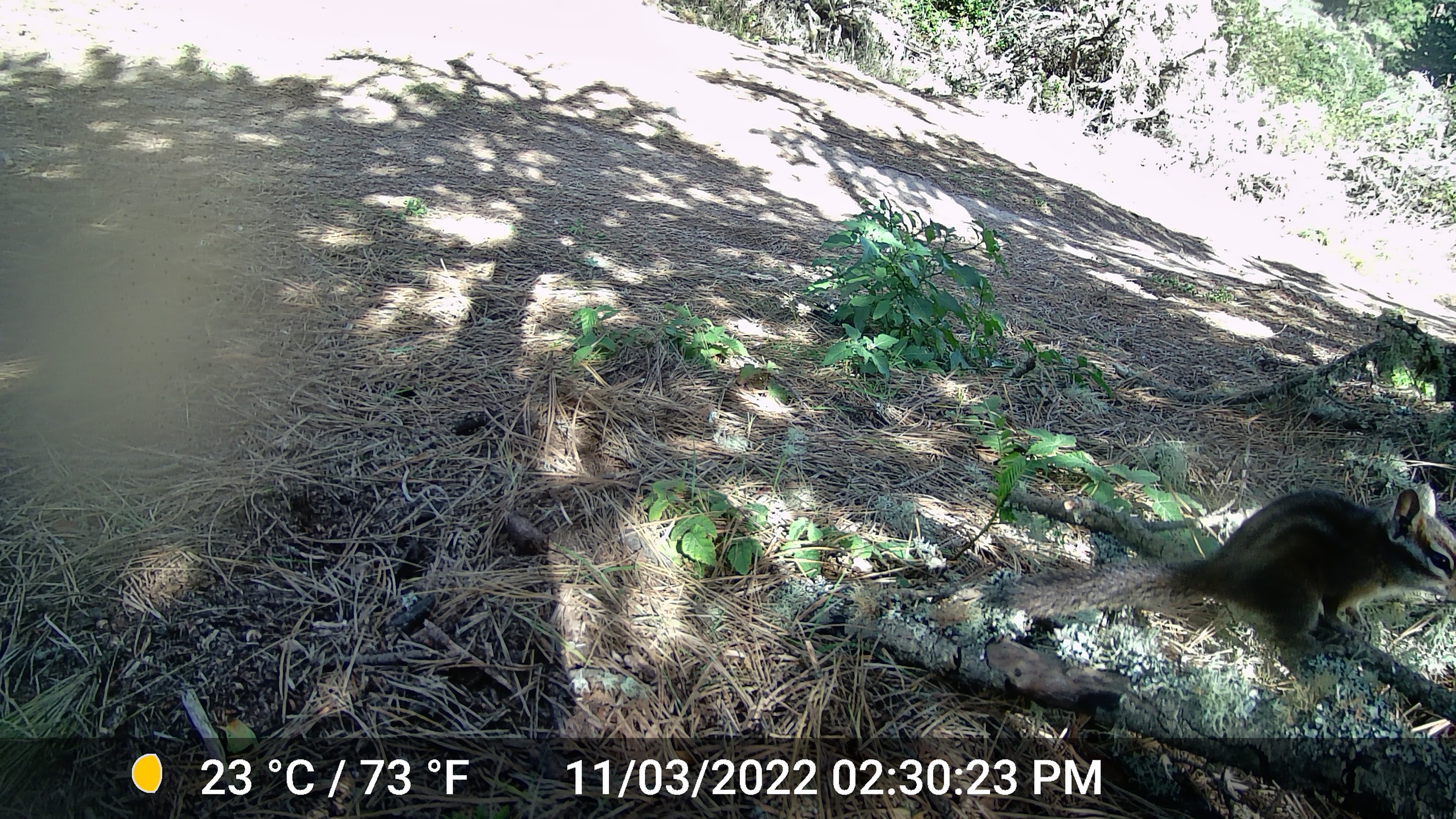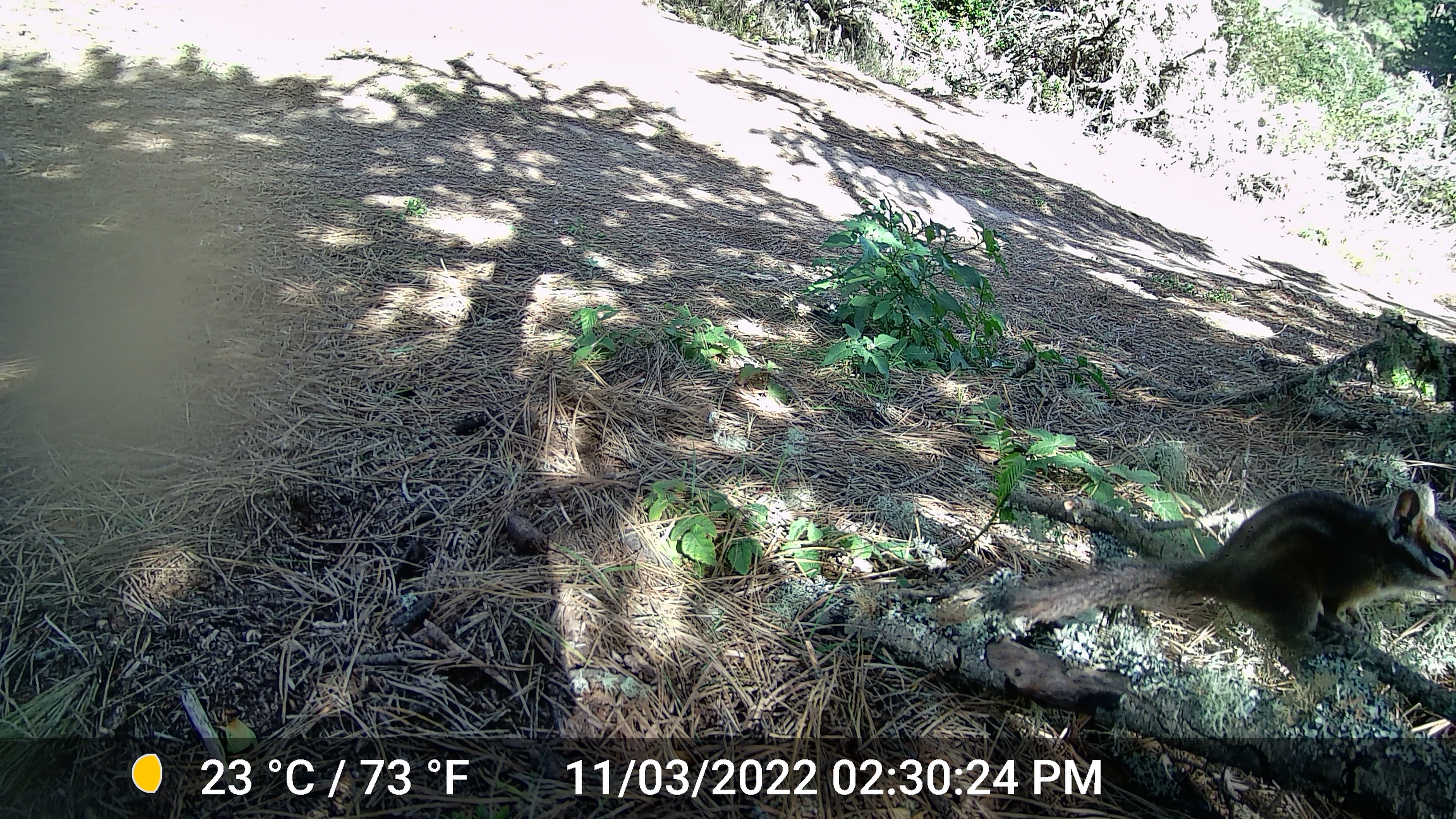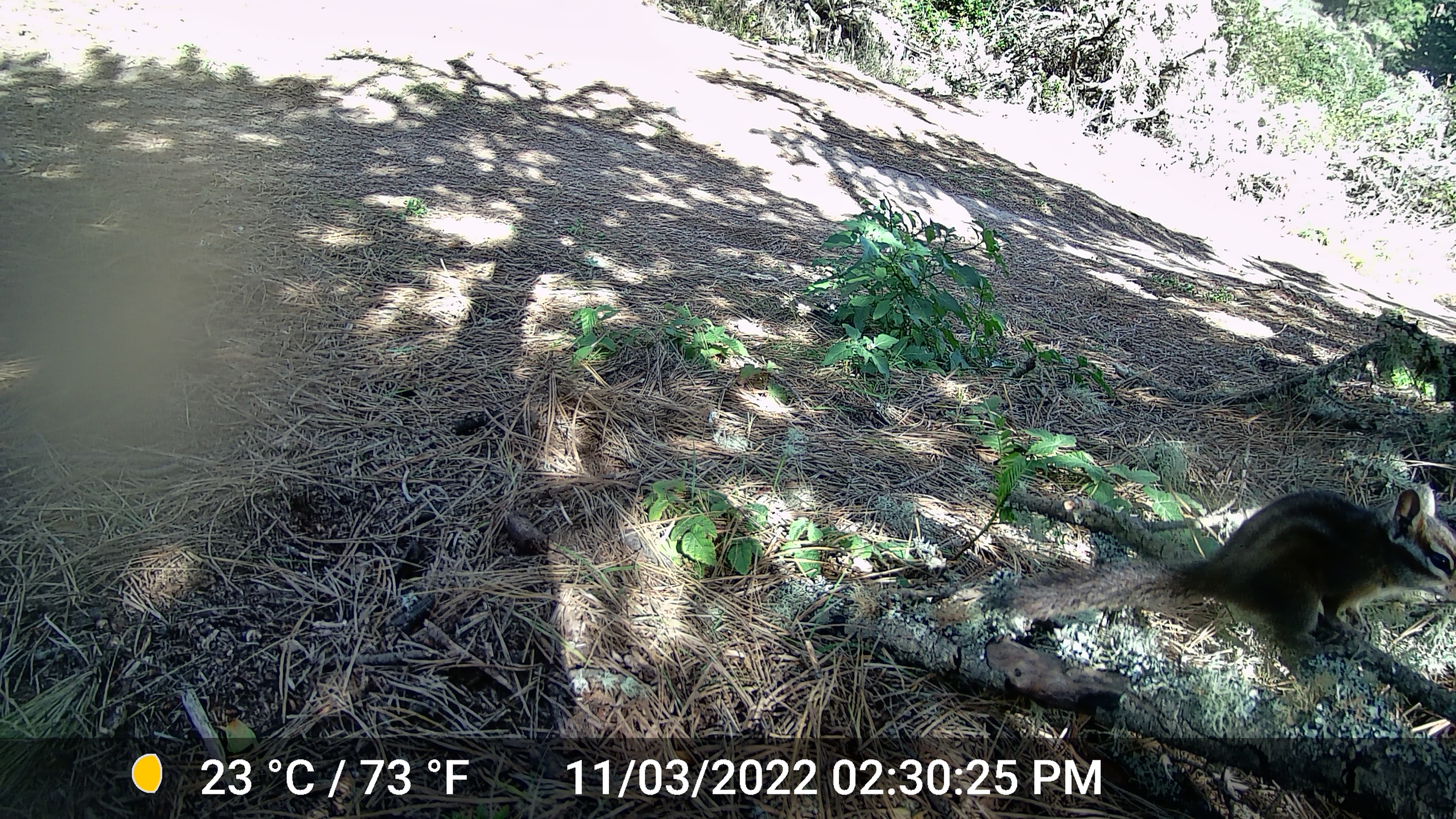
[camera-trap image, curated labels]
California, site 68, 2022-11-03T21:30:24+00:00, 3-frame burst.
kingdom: Animalia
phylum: Chordata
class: Mammalia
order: Rodentia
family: Sciuridae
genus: Neotamias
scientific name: Neotamias merriami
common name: merriam's chipmunk